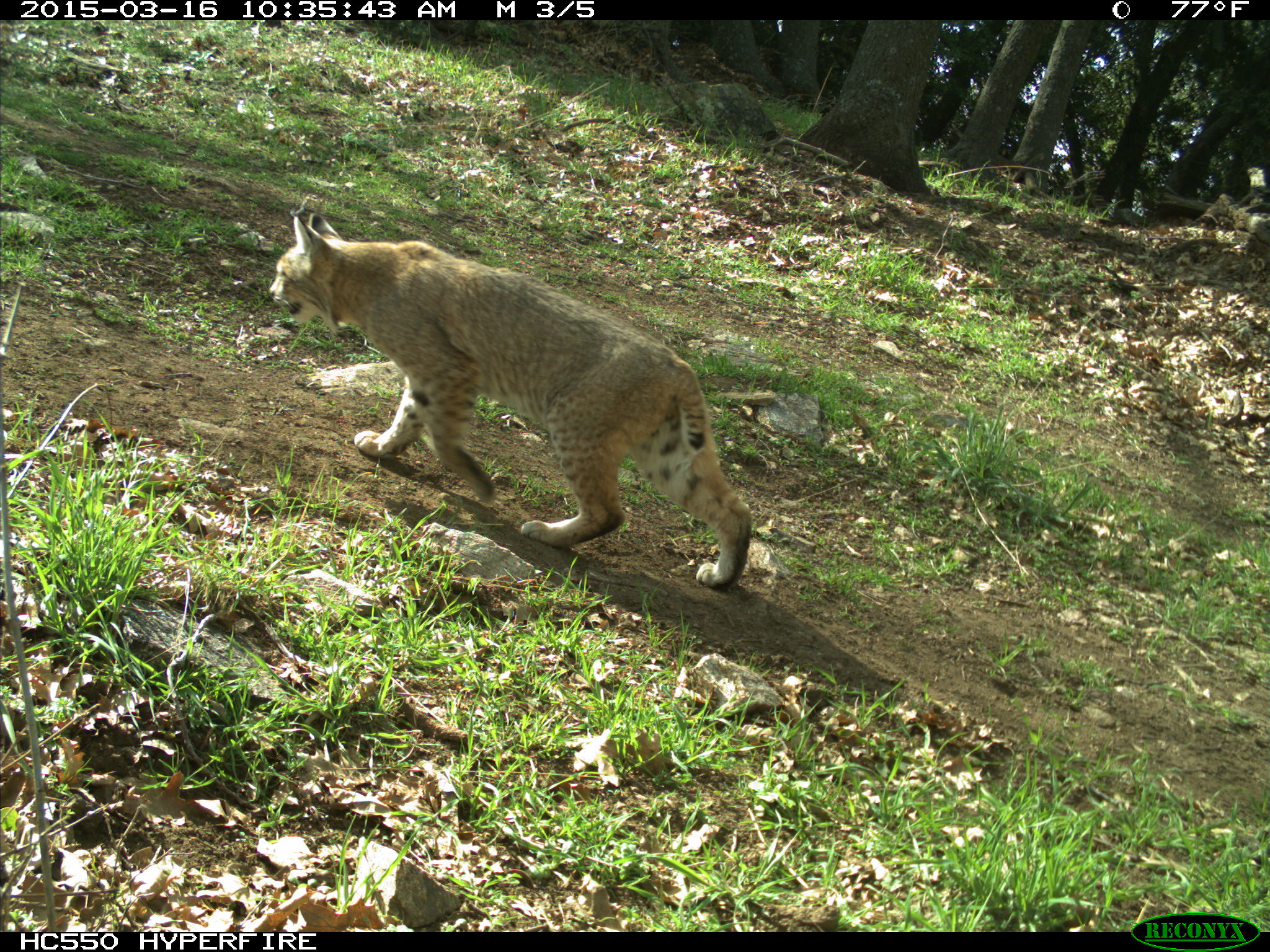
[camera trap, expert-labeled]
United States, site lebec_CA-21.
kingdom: Animalia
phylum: Chordata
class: Mammalia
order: Carnivora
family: Felidae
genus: Lynx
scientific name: Lynx rufus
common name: bobcat